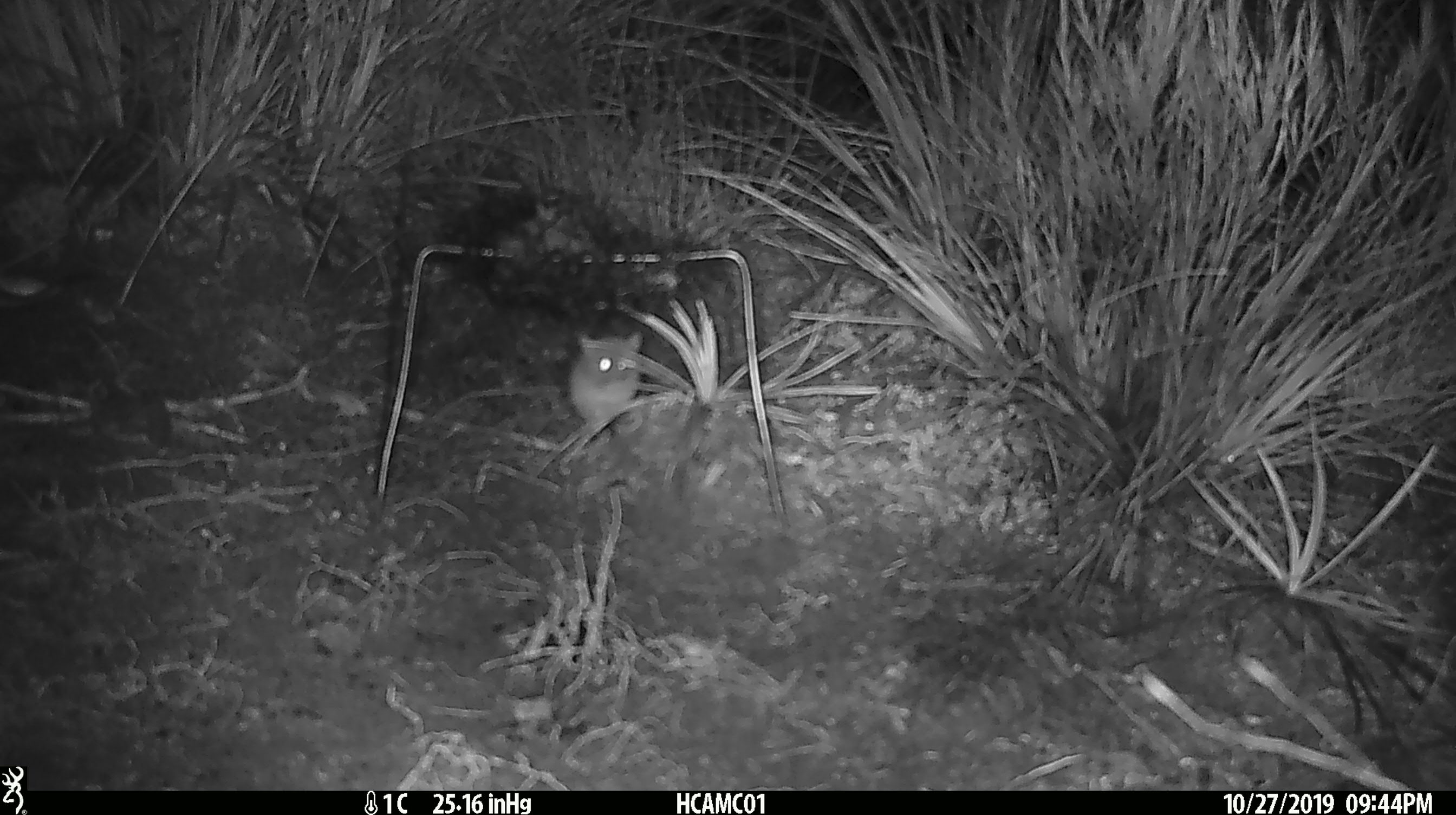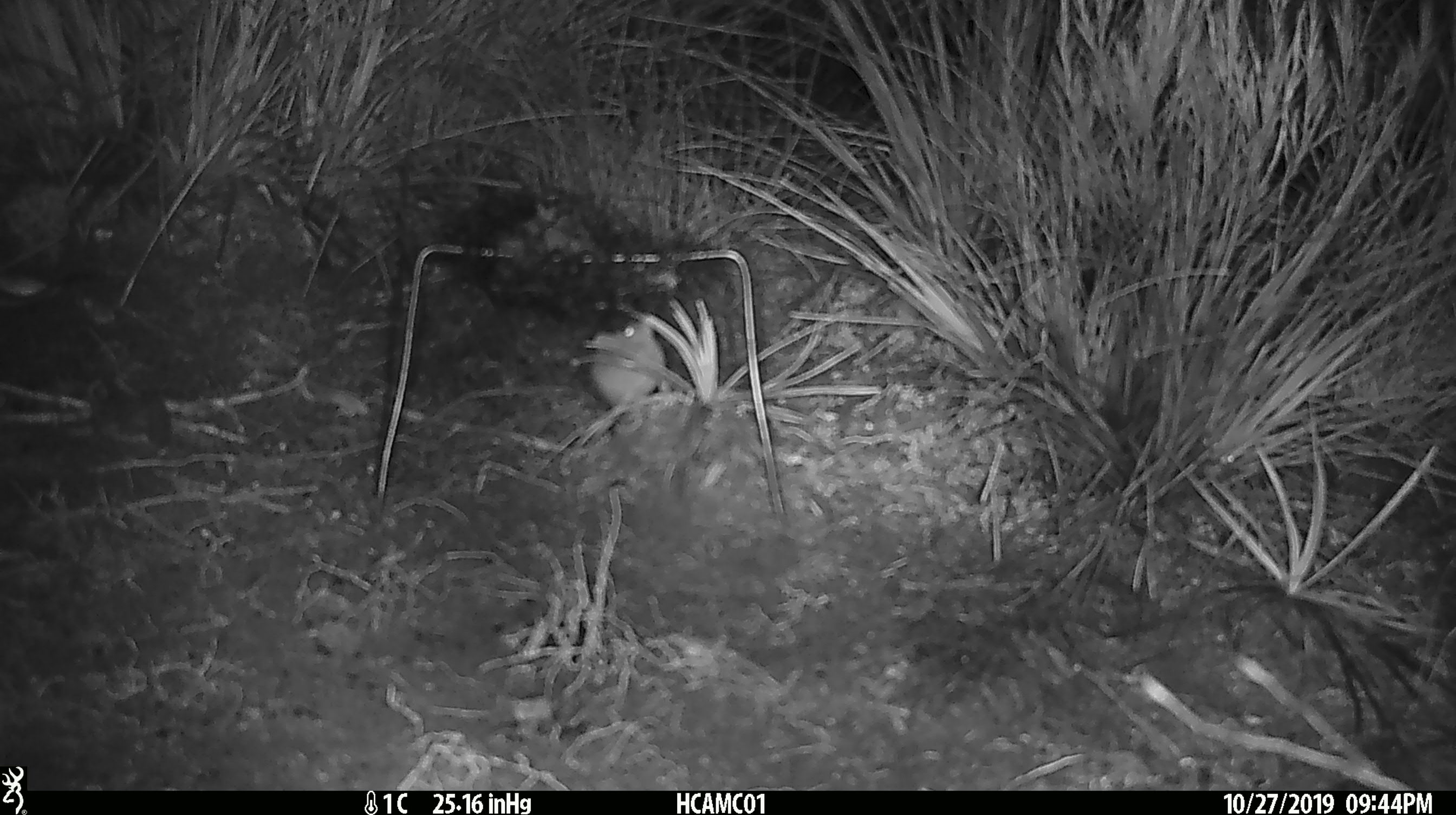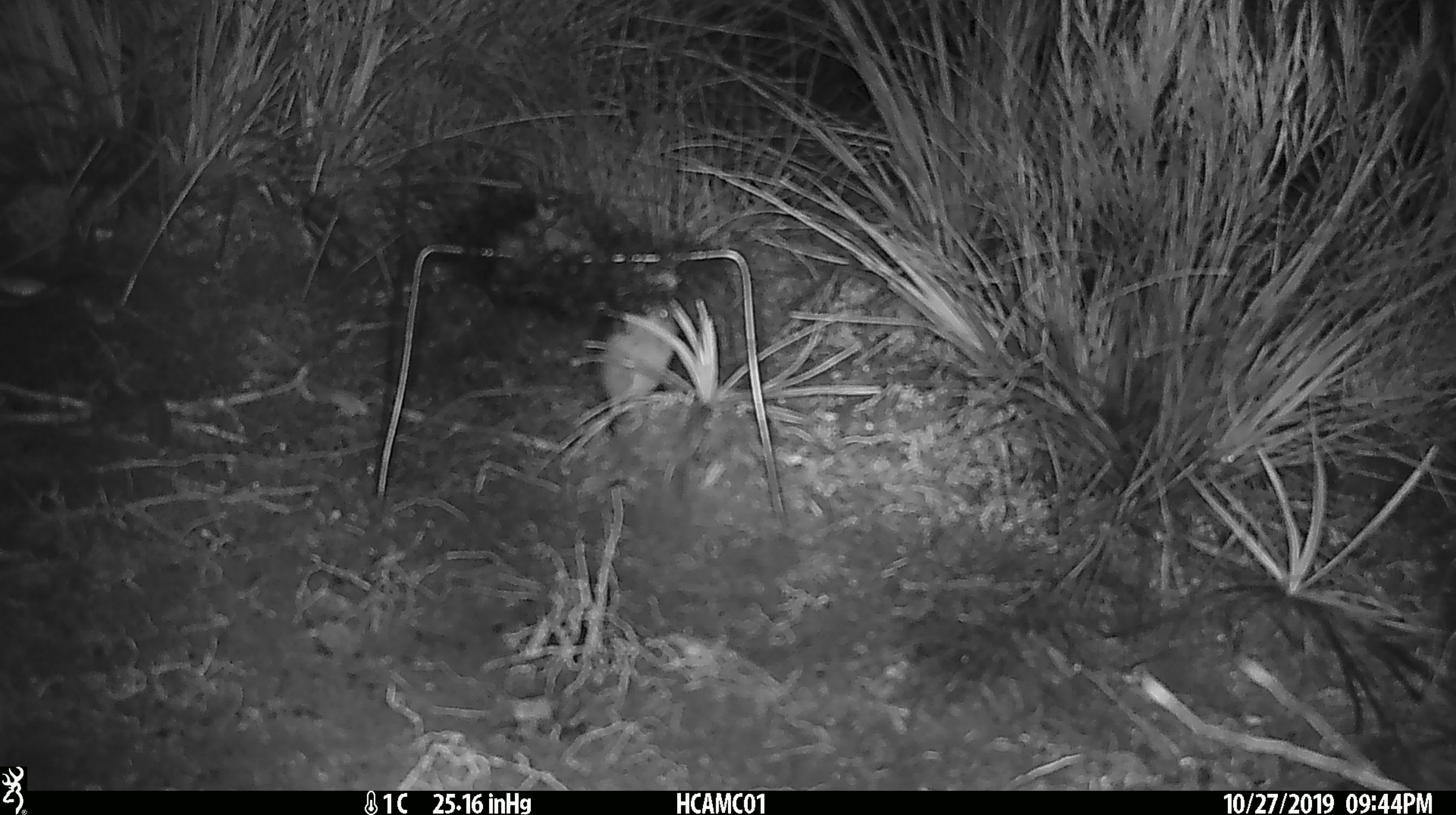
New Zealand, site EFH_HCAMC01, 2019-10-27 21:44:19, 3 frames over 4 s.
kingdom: Animalia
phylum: Chordata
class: Mammalia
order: Rodentia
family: Muridae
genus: Mus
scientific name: Mus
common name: mouse